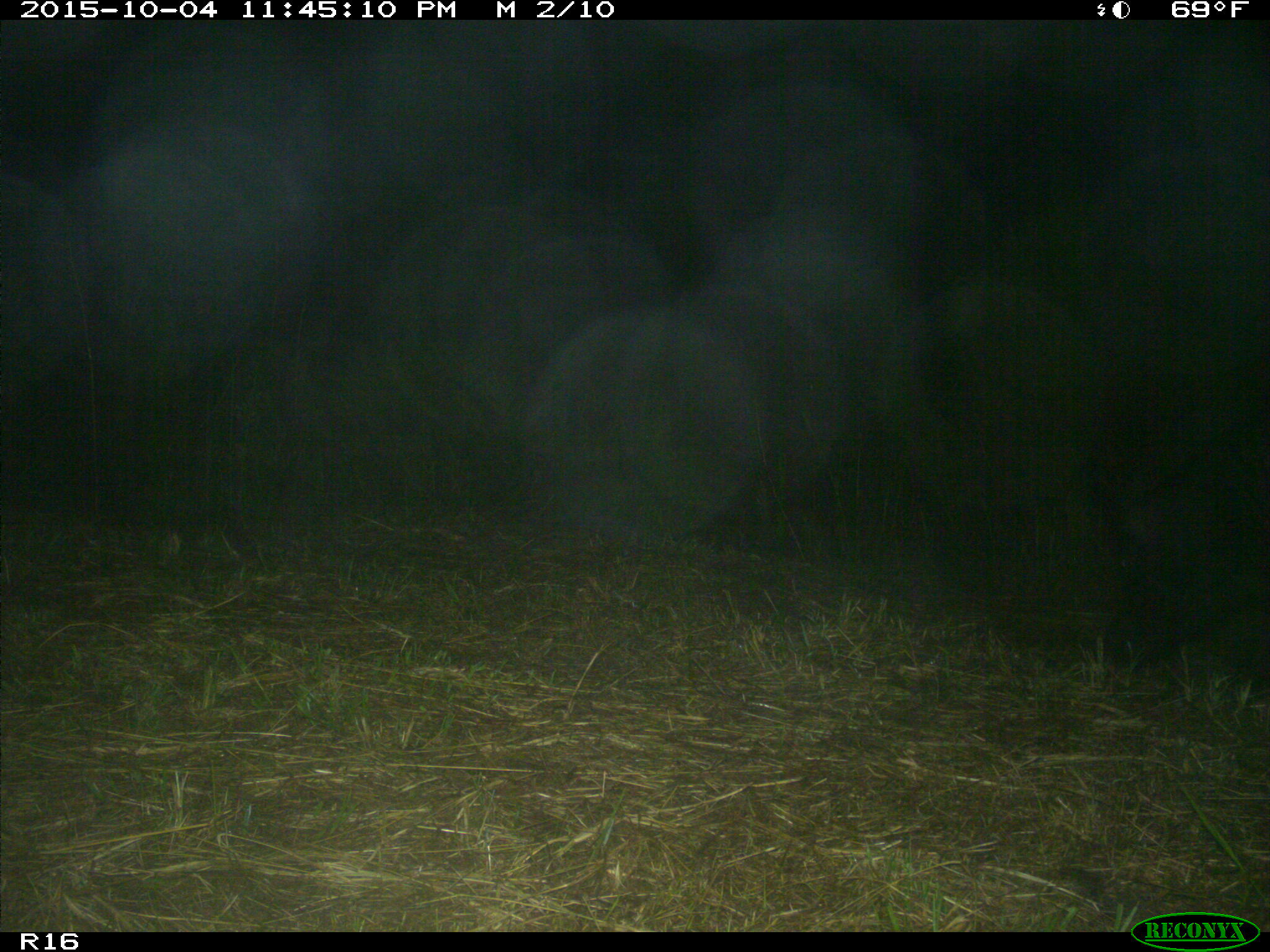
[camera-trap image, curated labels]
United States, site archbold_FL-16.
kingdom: Animalia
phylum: Chordata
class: Mammalia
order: Artiodactyla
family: Suidae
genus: Sus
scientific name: Sus scrofa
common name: wild boar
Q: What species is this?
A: Sus scrofa (wild boar).